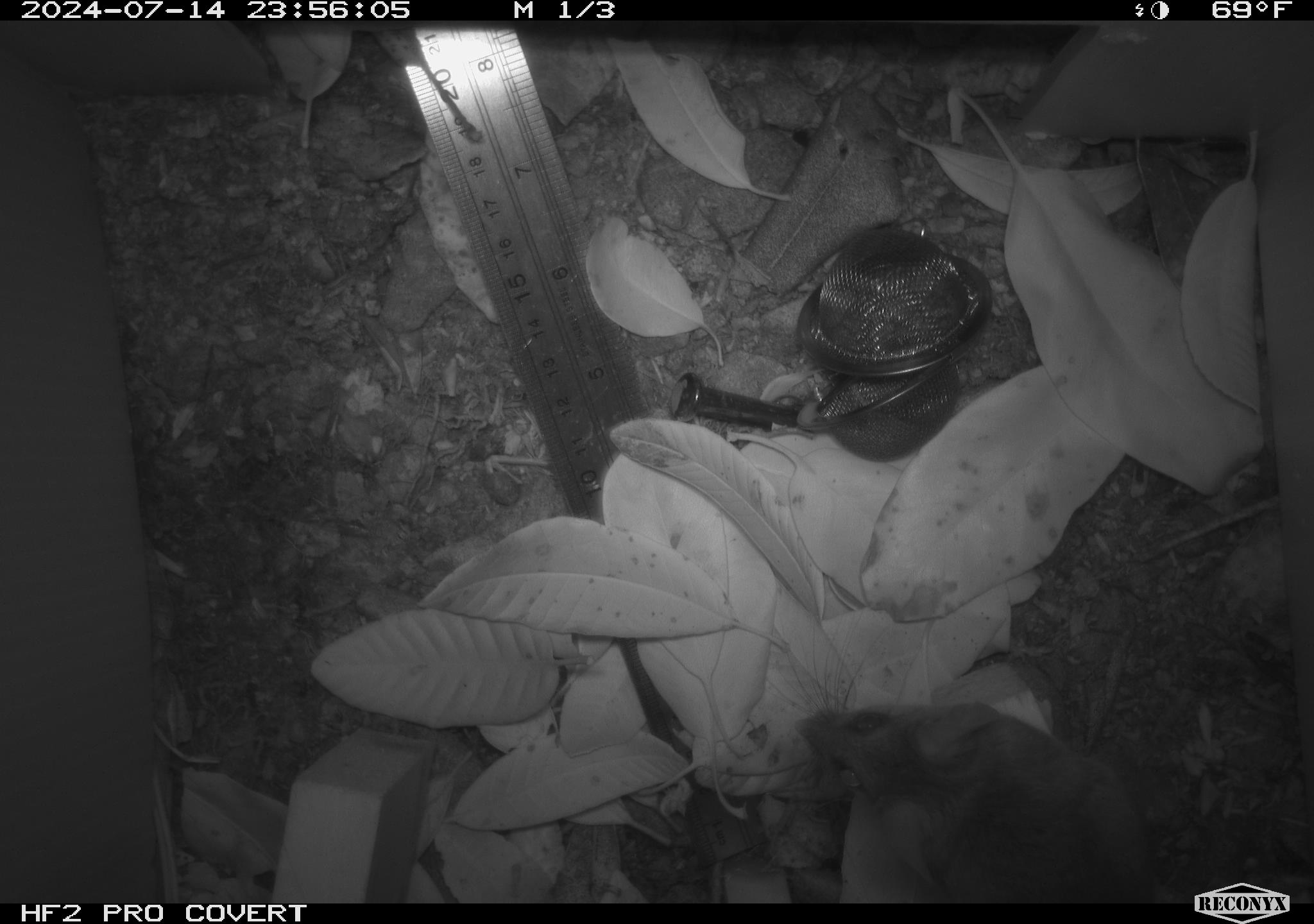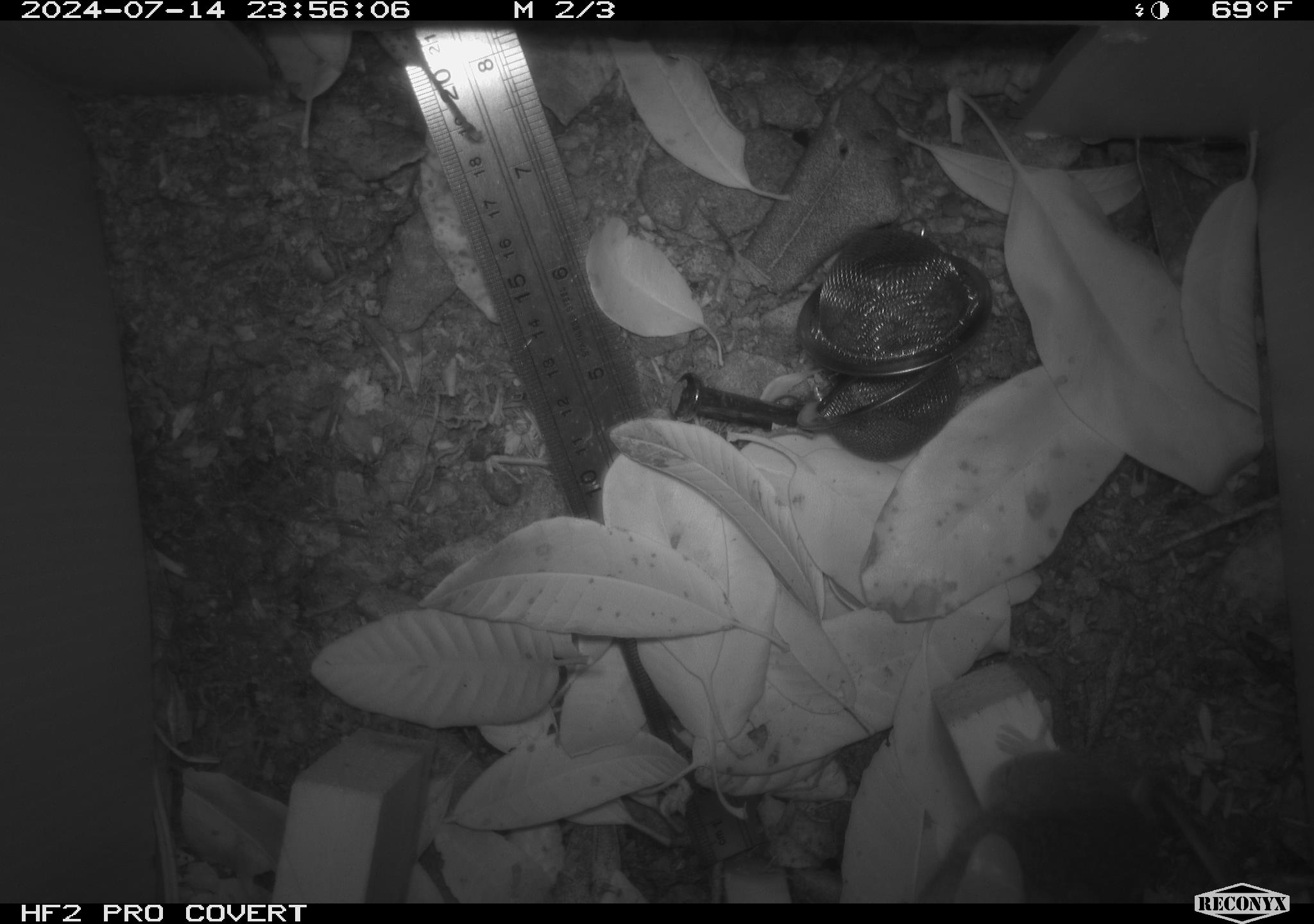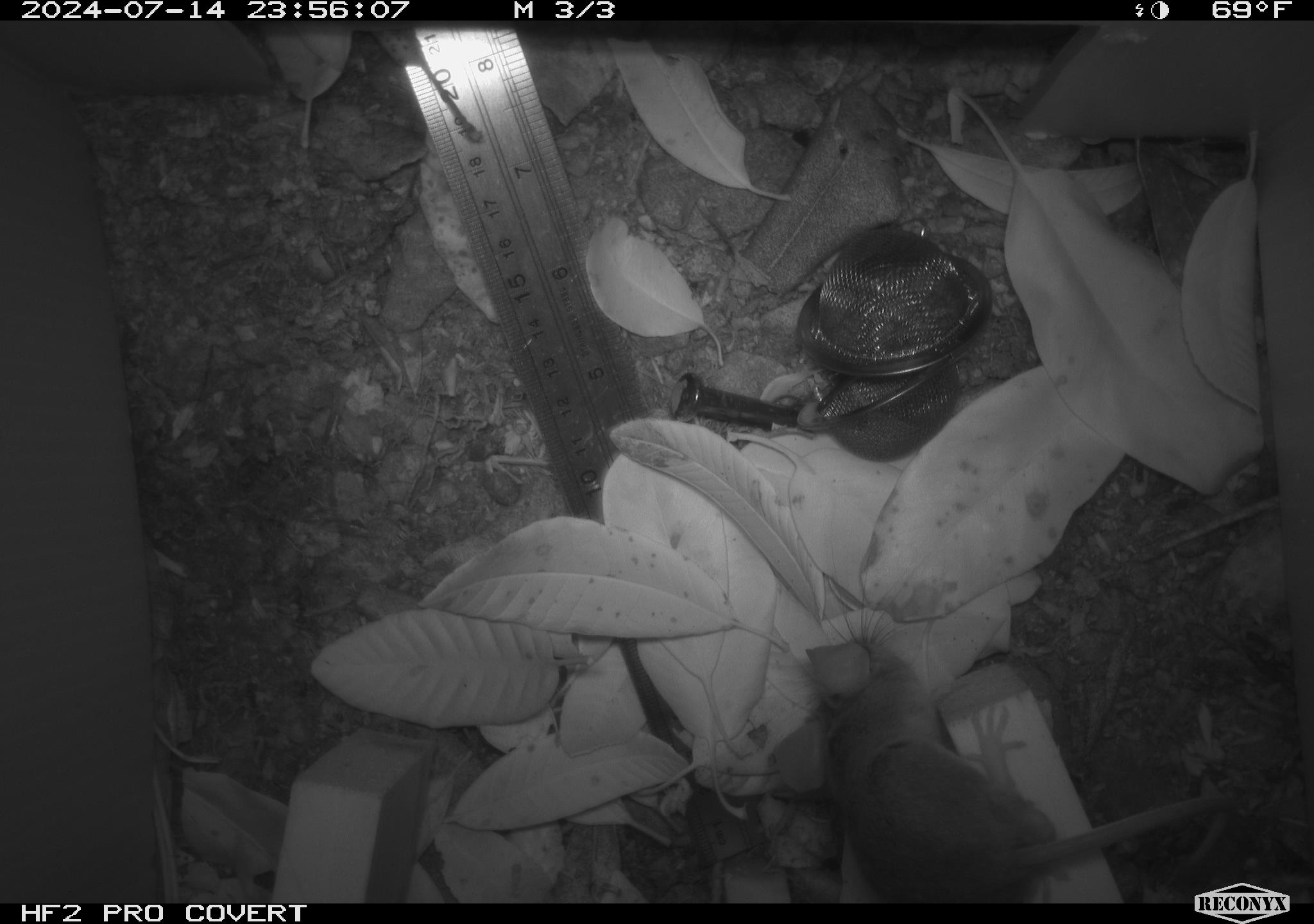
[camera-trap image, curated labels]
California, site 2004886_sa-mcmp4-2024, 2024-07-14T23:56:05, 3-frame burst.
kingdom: Animalia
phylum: Chordata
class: Mammalia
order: Rodentia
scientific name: Rodentia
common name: mouse species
Mouse species (Rodentia).